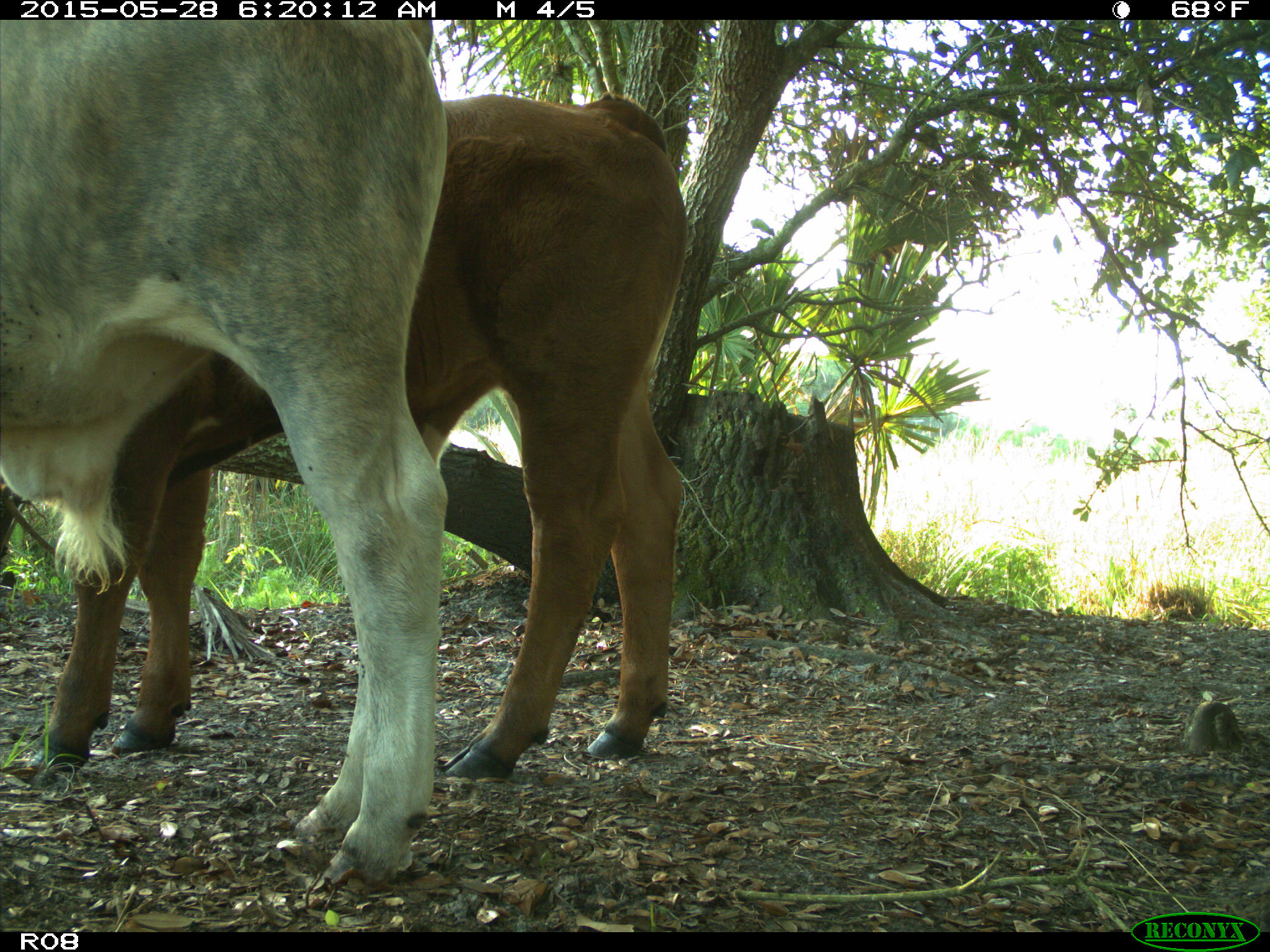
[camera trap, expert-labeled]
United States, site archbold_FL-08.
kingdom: Animalia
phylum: Chordata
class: Mammalia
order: Artiodactyla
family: Bovidae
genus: Bos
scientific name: Bos taurus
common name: domestic cow